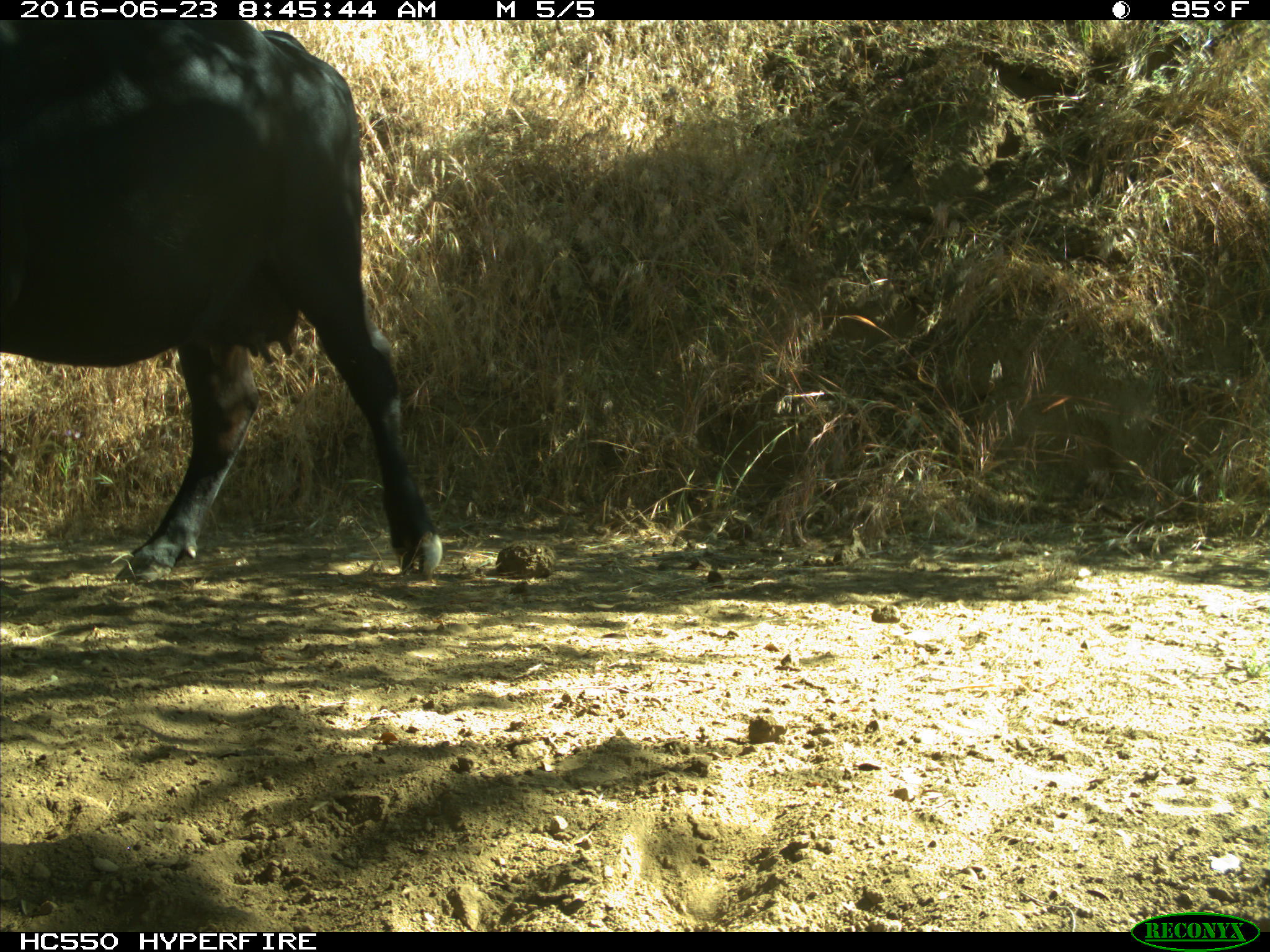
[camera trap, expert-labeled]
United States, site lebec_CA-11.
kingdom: Animalia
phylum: Chordata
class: Mammalia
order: Artiodactyla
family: Bovidae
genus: Bos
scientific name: Bos taurus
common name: domestic cow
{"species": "Bos taurus (domestic cow)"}